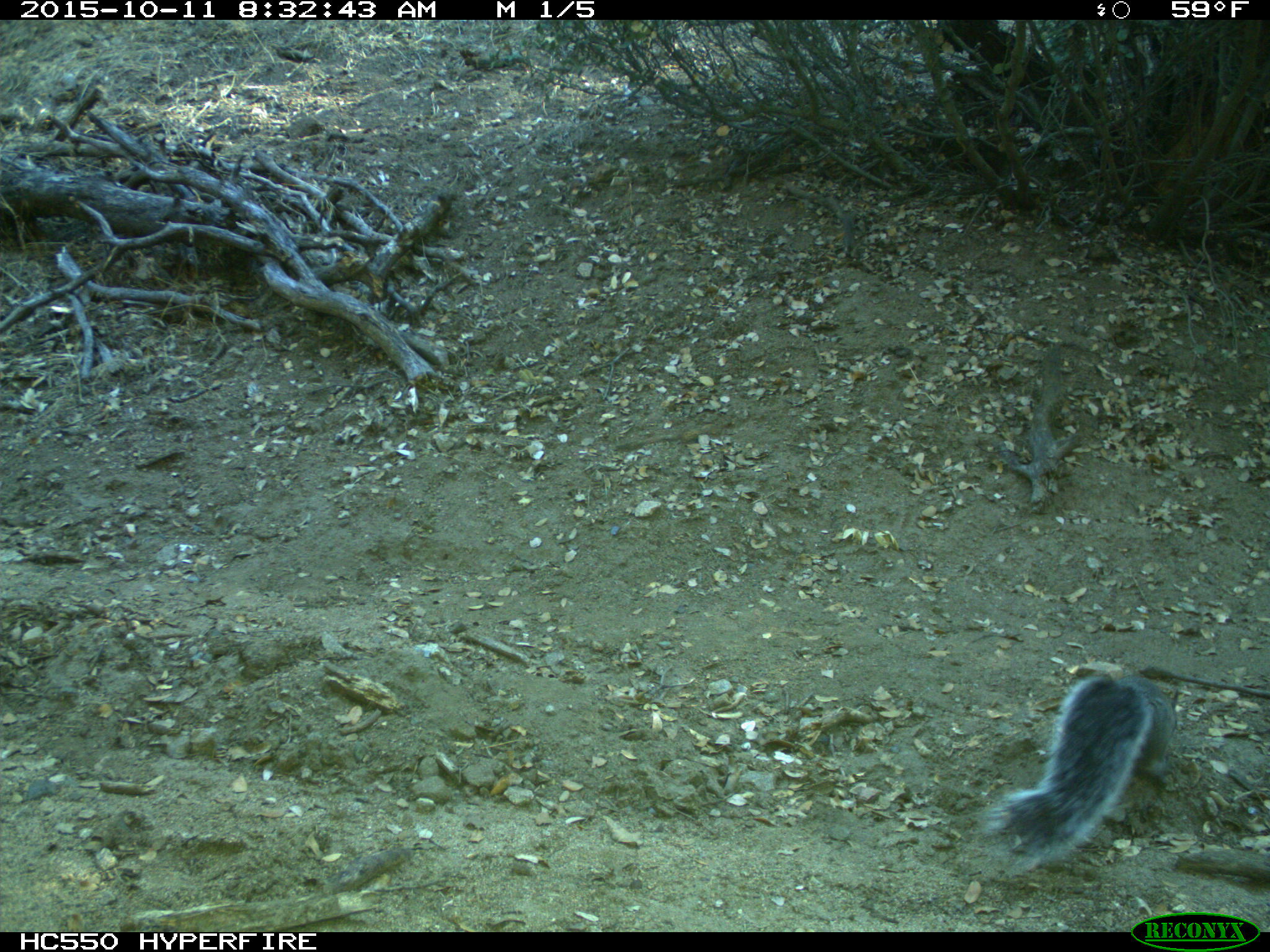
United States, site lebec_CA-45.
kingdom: Animalia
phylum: Chordata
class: Mammalia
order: Rodentia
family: Sciuridae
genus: Sciurus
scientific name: Sciurus carolinensis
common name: eastern gray squirrel